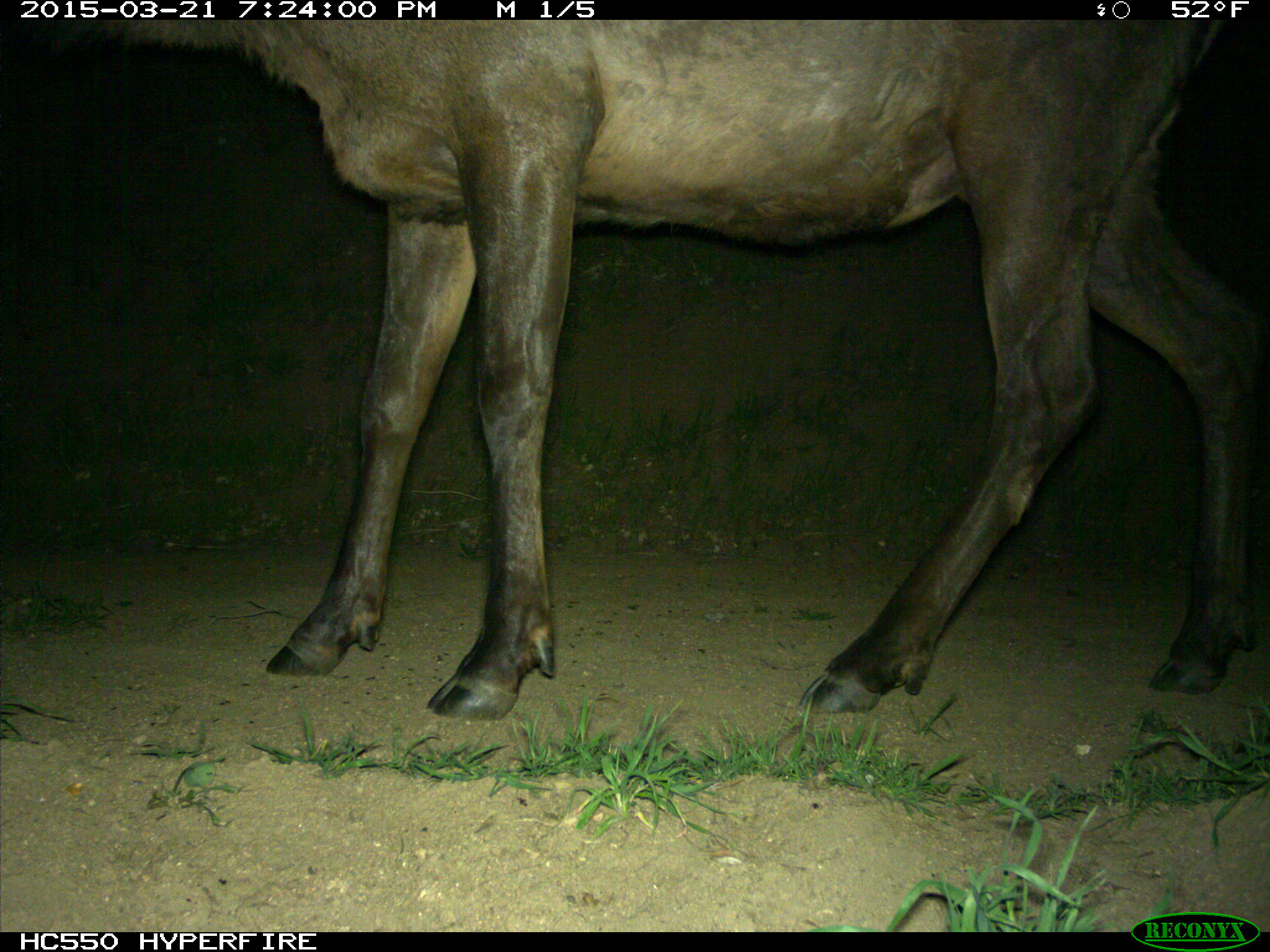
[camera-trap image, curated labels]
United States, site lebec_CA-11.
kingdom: Animalia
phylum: Chordata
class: Mammalia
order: Artiodactyla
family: Cervidae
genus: Cervus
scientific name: Cervus canadensis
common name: elk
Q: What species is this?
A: Cervus canadensis (elk).